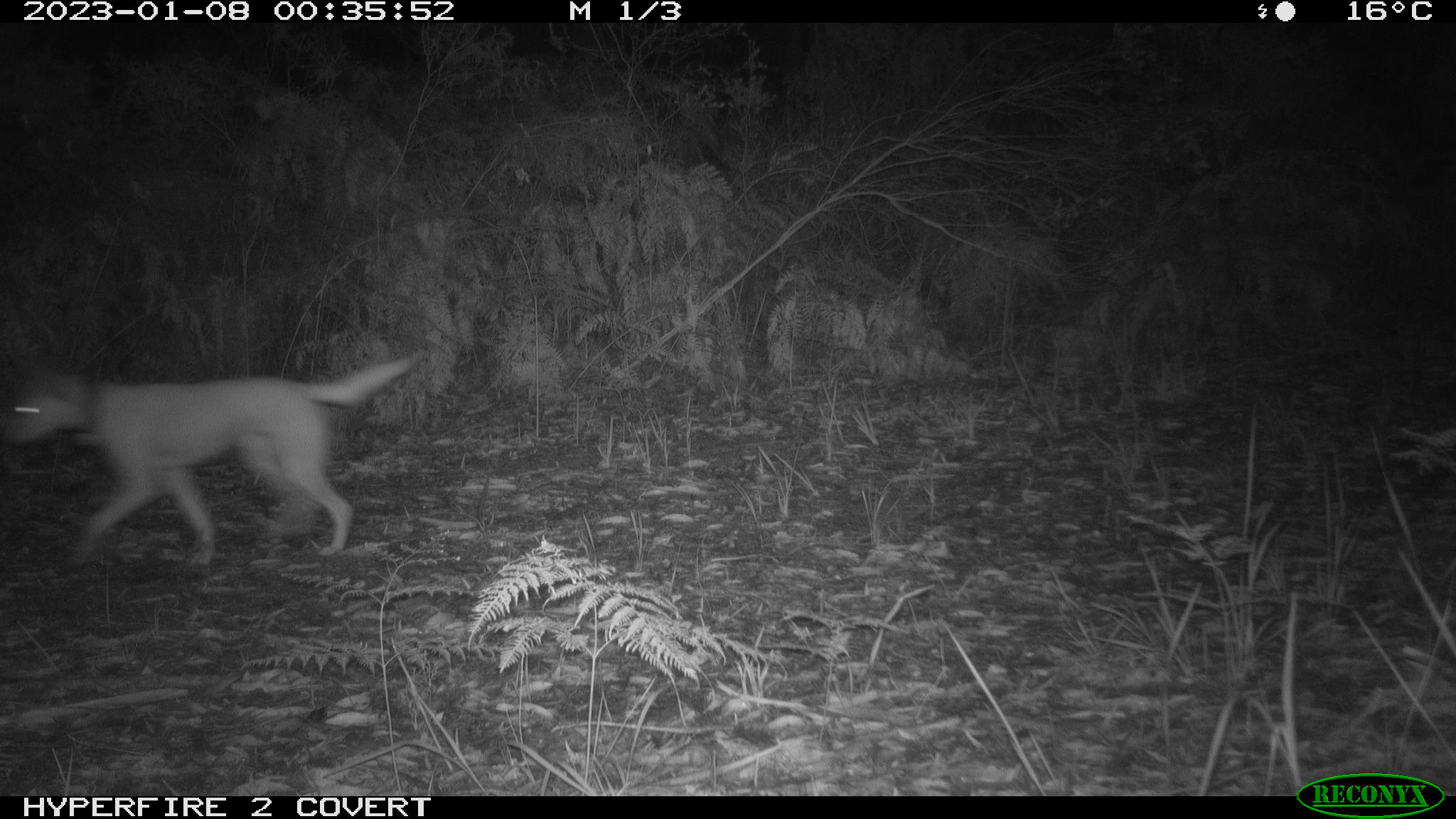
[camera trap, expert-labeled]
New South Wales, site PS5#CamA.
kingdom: Animalia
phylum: Chordata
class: Mammalia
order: Carnivora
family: Canidae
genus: Canis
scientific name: Canis familiaris dingo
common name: dingo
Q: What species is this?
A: Dingo (Canis familiaris dingo).